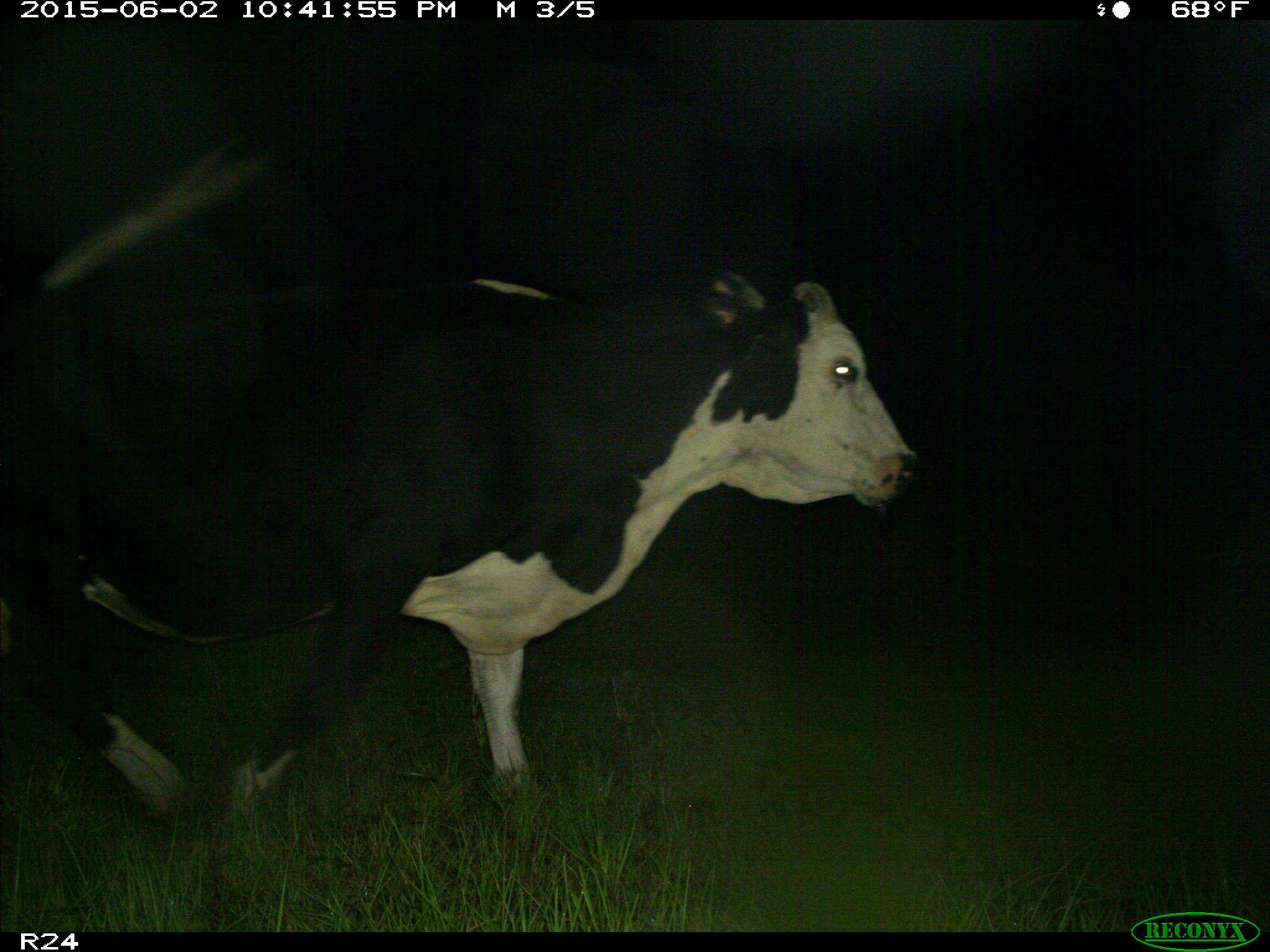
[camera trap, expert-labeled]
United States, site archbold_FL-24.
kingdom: Animalia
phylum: Chordata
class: Mammalia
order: Artiodactyla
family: Bovidae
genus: Bos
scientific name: Bos taurus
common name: domestic cow